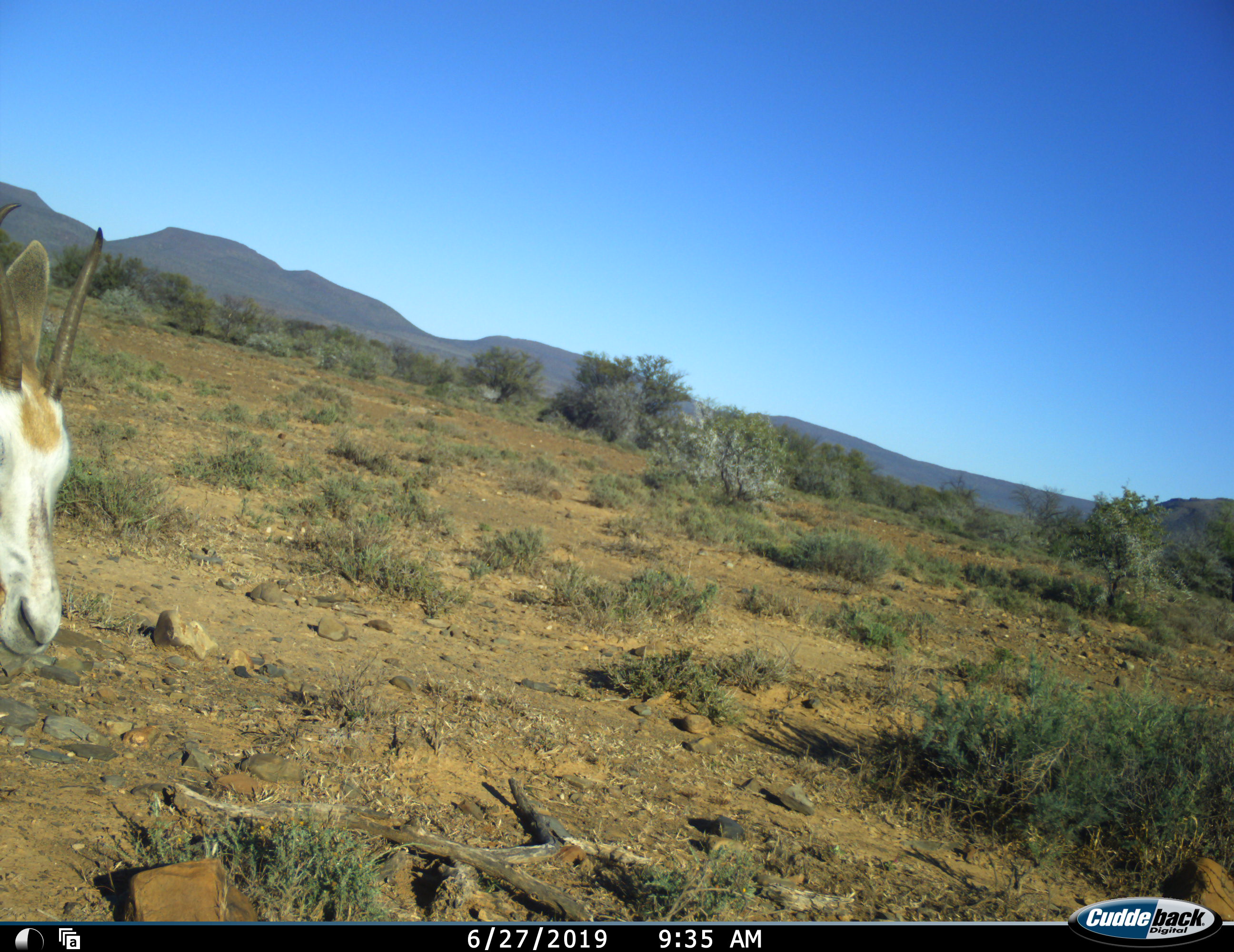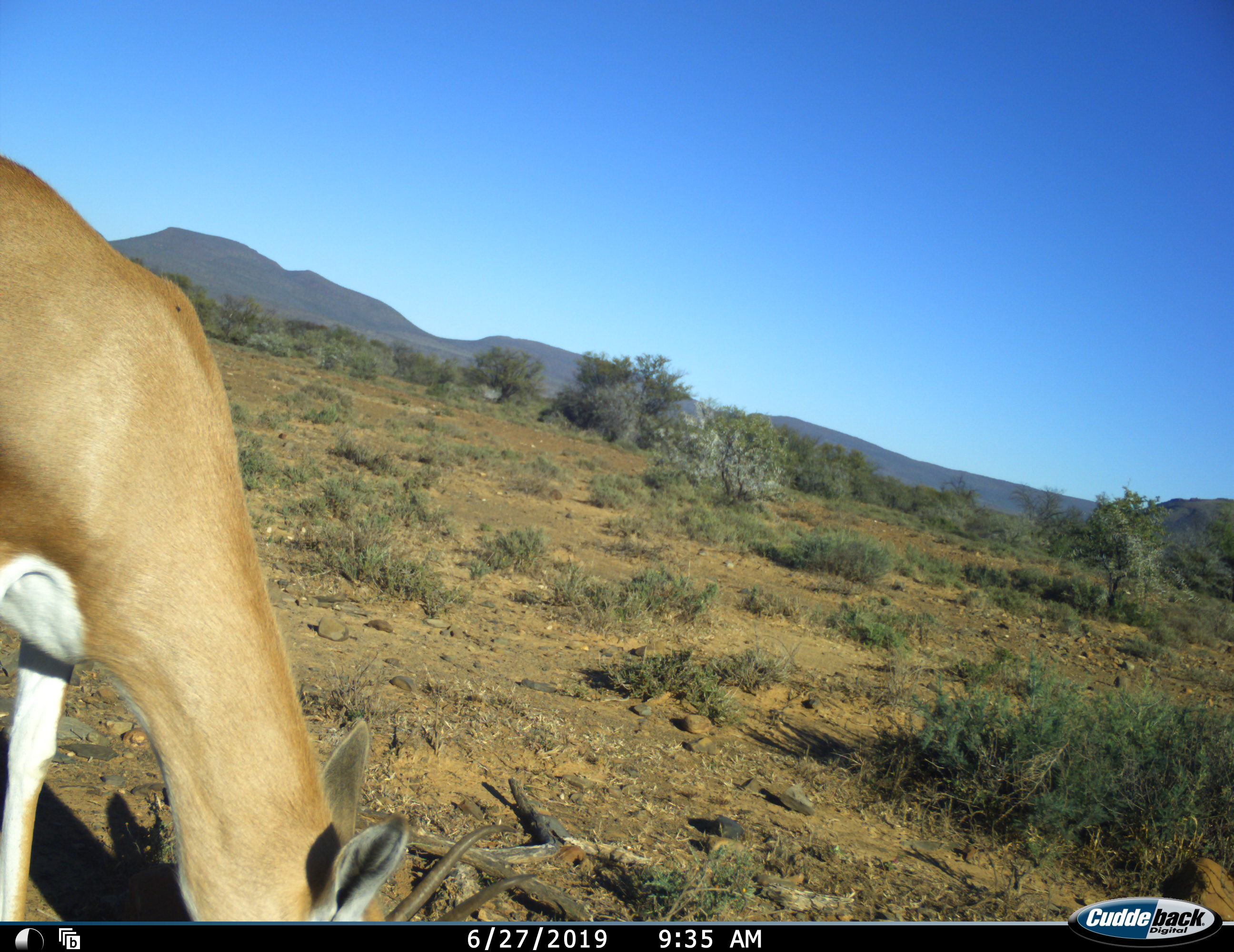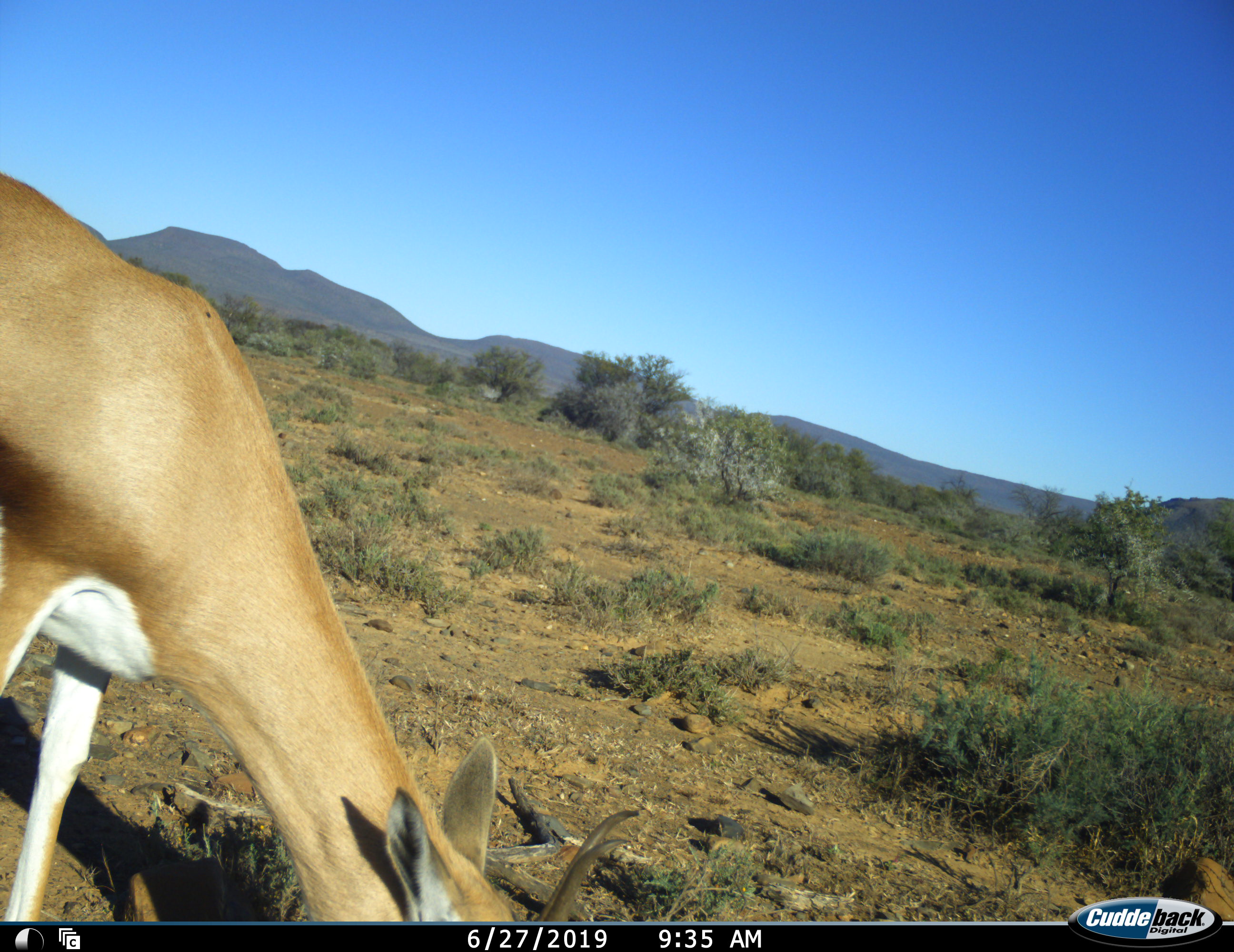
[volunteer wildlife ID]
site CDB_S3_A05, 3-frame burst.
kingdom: Animalia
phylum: Chordata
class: Mammalia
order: Artiodactyla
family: Bovidae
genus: Antidorcas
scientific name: Antidorcas marsupialis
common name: springbok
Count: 1.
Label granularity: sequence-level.